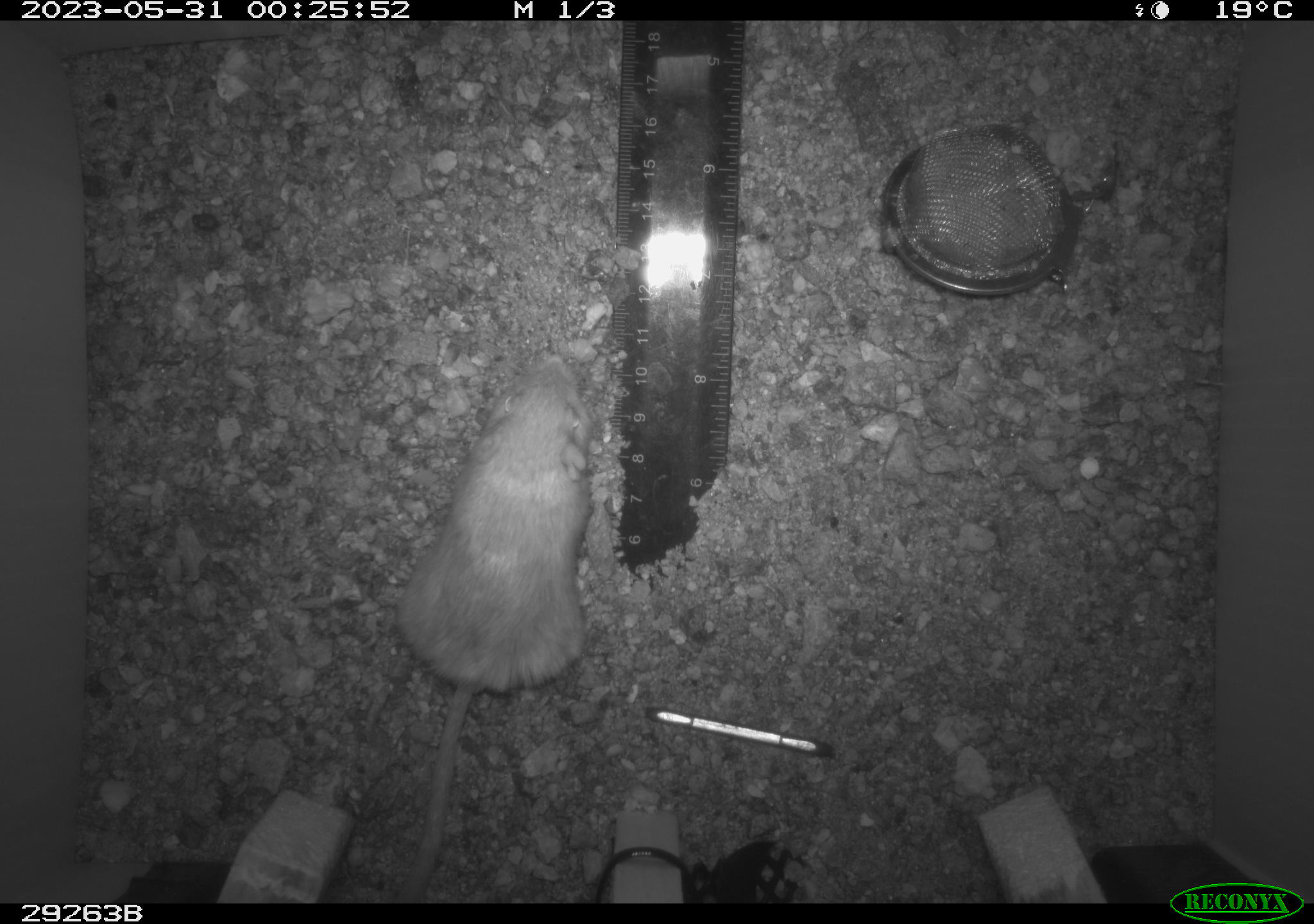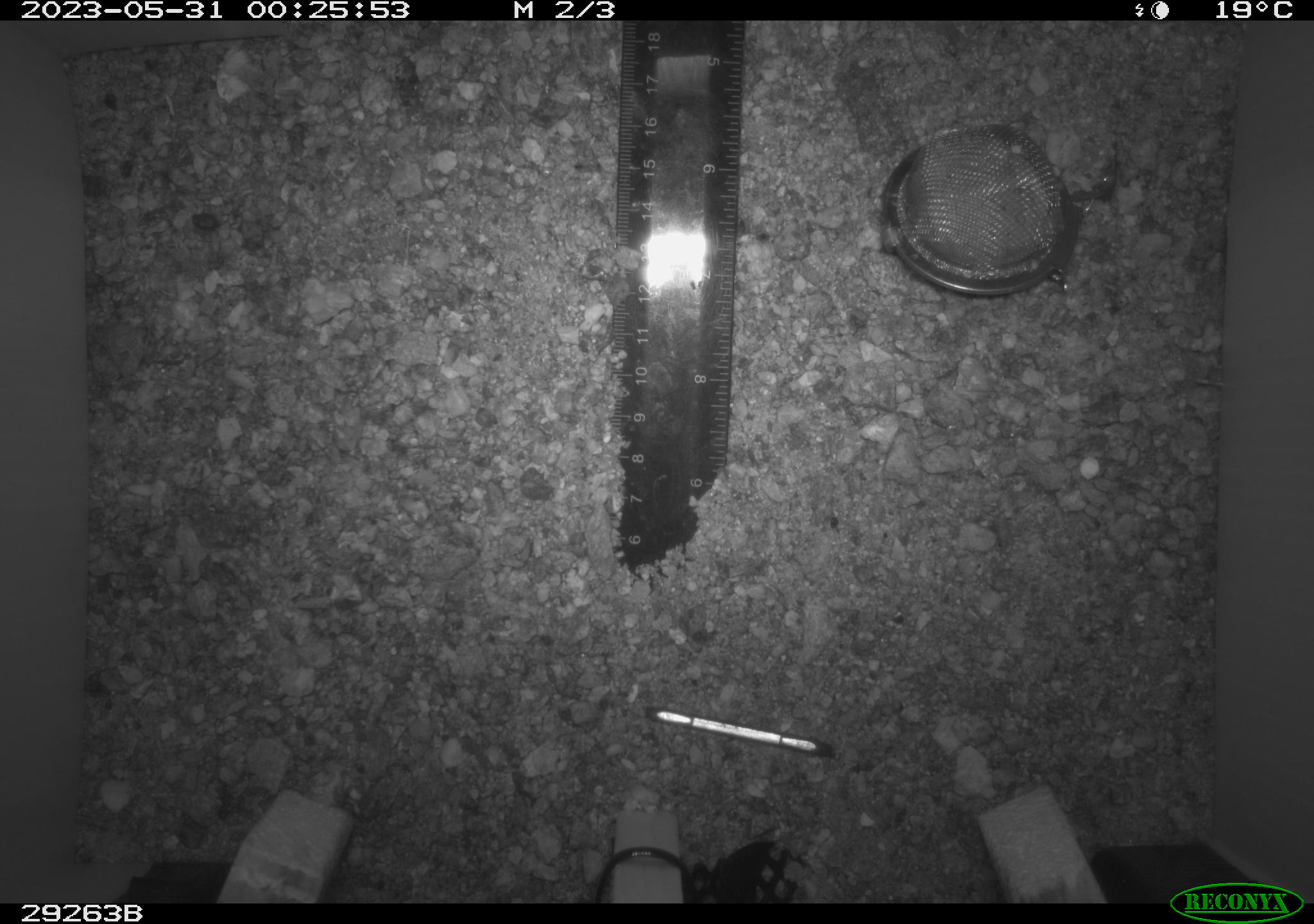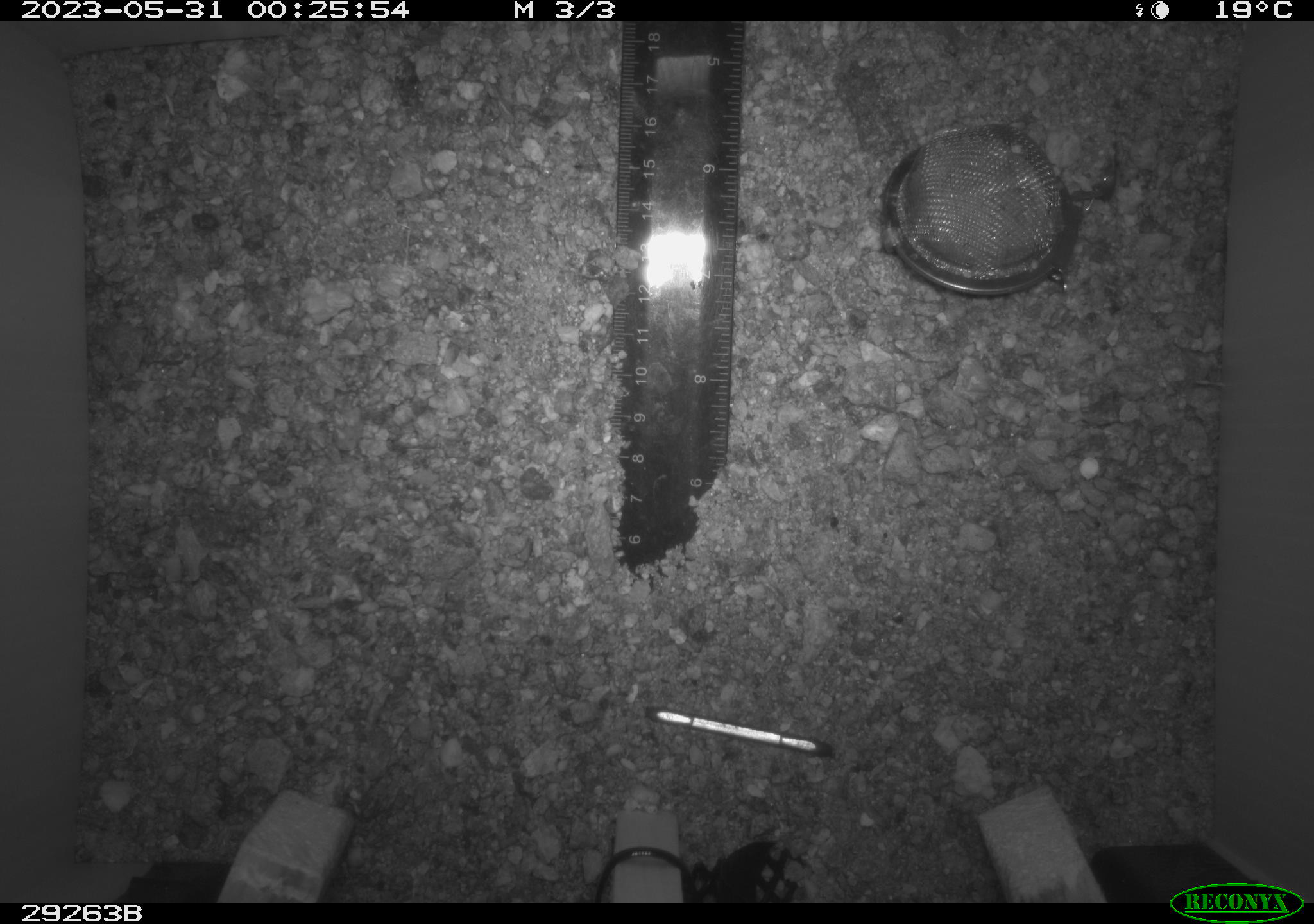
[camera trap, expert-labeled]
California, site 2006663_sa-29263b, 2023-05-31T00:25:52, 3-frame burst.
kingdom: Animalia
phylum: Chordata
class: Mammalia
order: Rodentia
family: Heteromyidae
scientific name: Heteromyidae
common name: kangaroo rats and pocket mice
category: heteromyidae family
Heteromyidae family (kangaroo rats and pocket mice) (Heteromyidae).